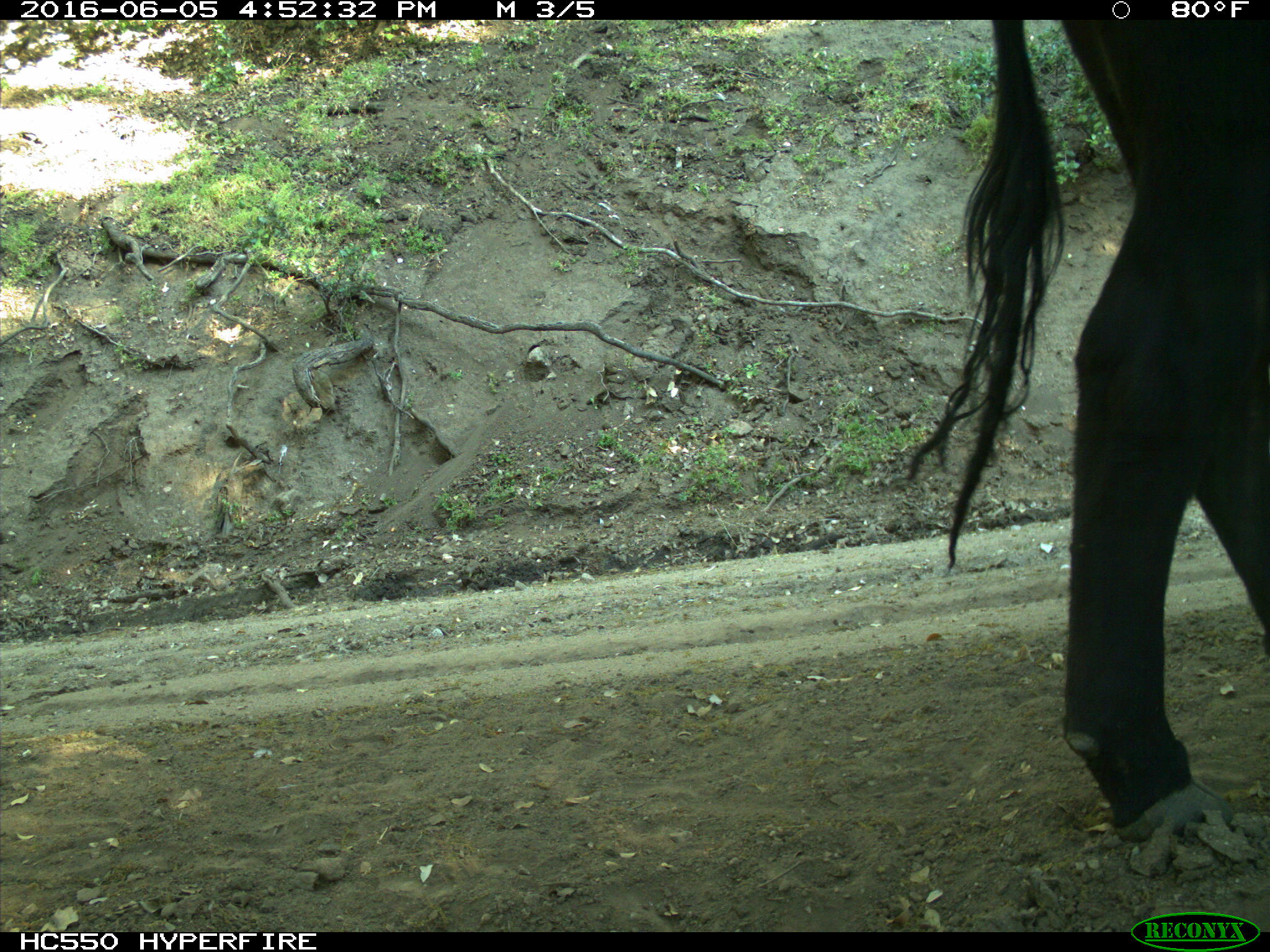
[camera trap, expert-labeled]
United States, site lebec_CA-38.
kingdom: Animalia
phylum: Chordata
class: Mammalia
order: Artiodactyla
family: Bovidae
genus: Bos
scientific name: Bos taurus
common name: domestic cow